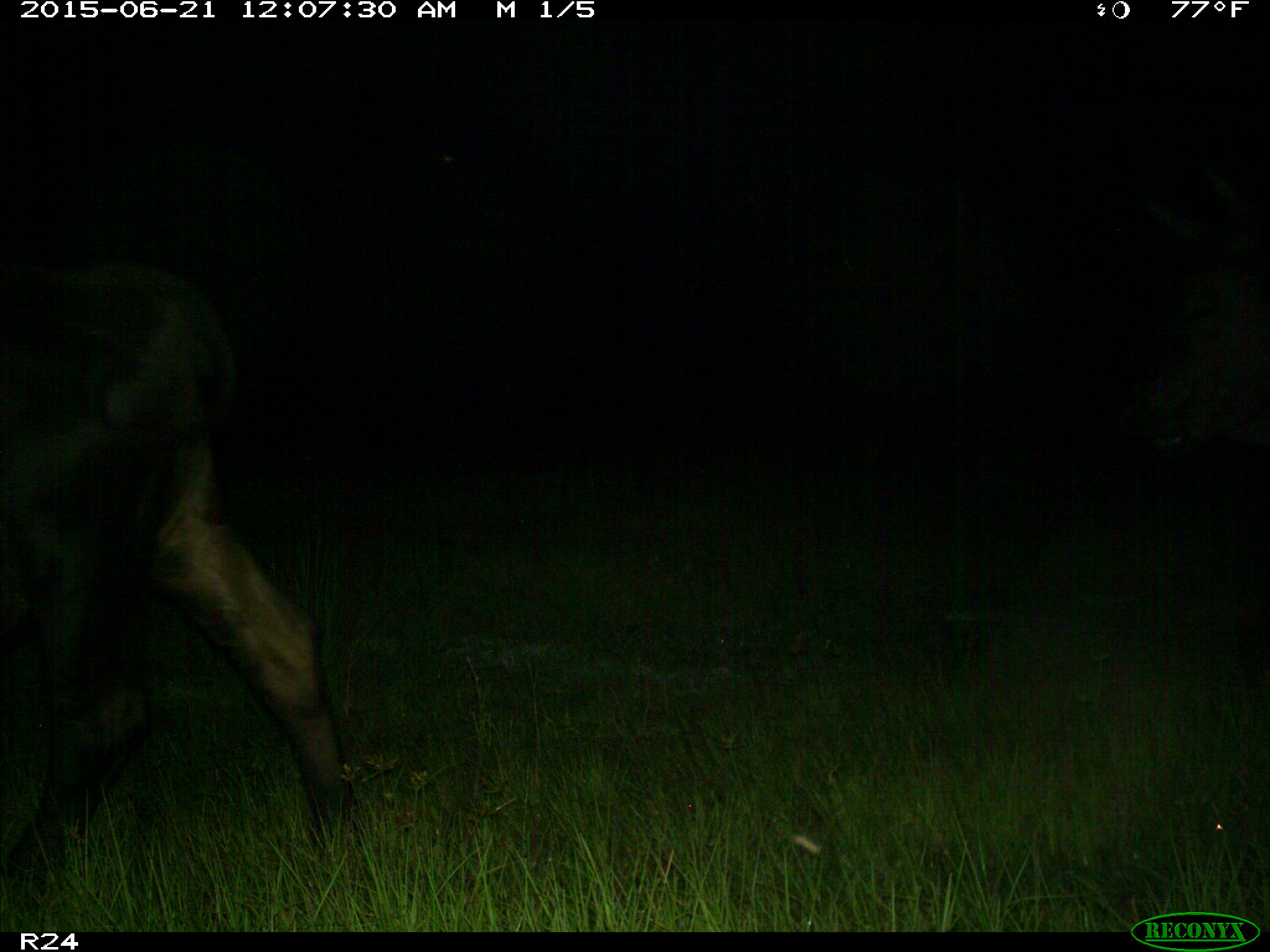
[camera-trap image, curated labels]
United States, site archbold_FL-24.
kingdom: Animalia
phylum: Chordata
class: Mammalia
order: Artiodactyla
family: Bovidae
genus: Bos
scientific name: Bos taurus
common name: domestic cow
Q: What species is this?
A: Bos taurus (domestic cow).